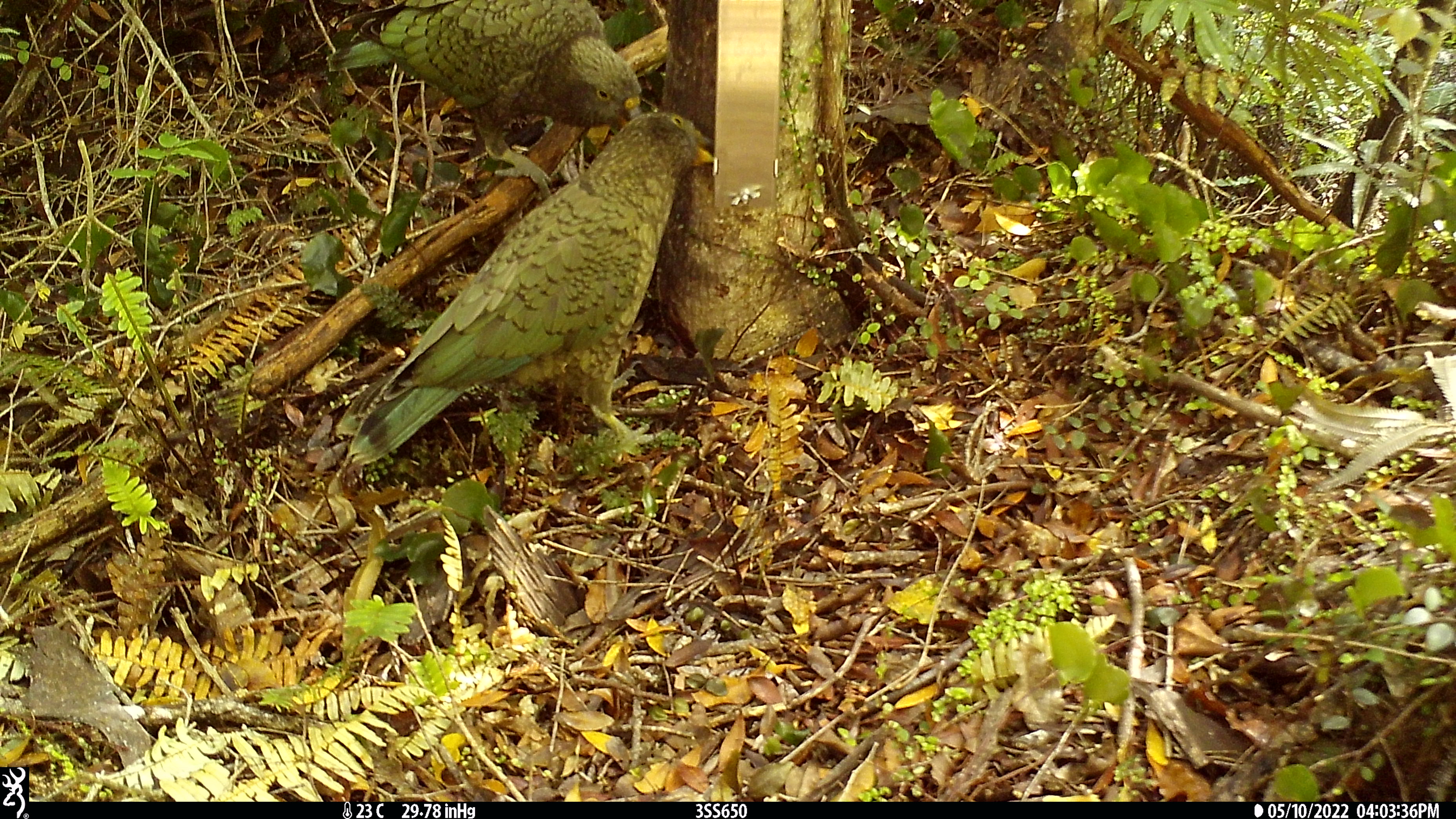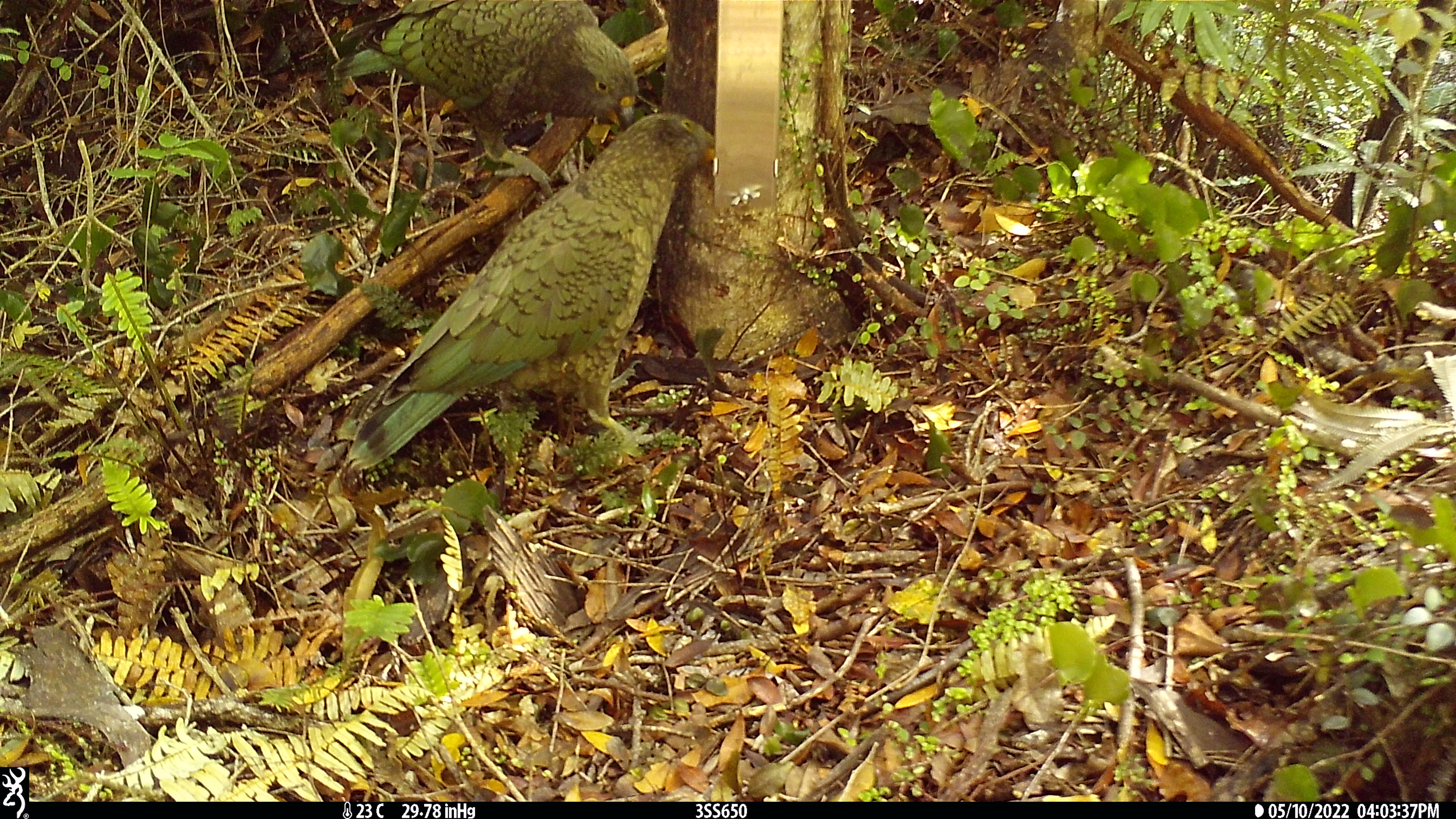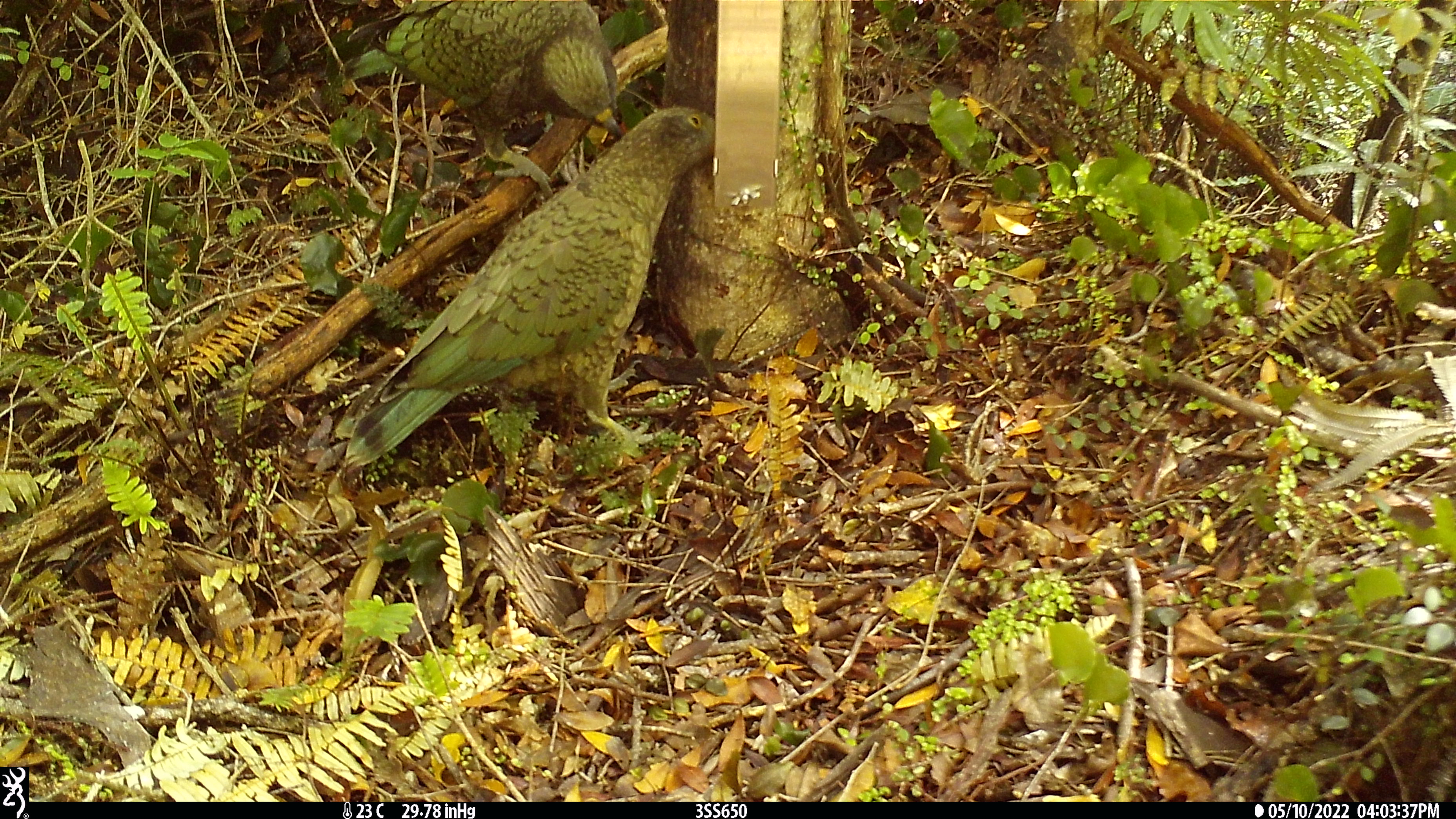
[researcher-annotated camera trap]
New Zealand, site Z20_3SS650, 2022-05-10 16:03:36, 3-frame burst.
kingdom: Animalia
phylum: Chordata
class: Aves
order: Psittaciformes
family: Strigopidae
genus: Nestor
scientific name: Nestor notabilis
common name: kea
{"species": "kea (Nestor notabilis)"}